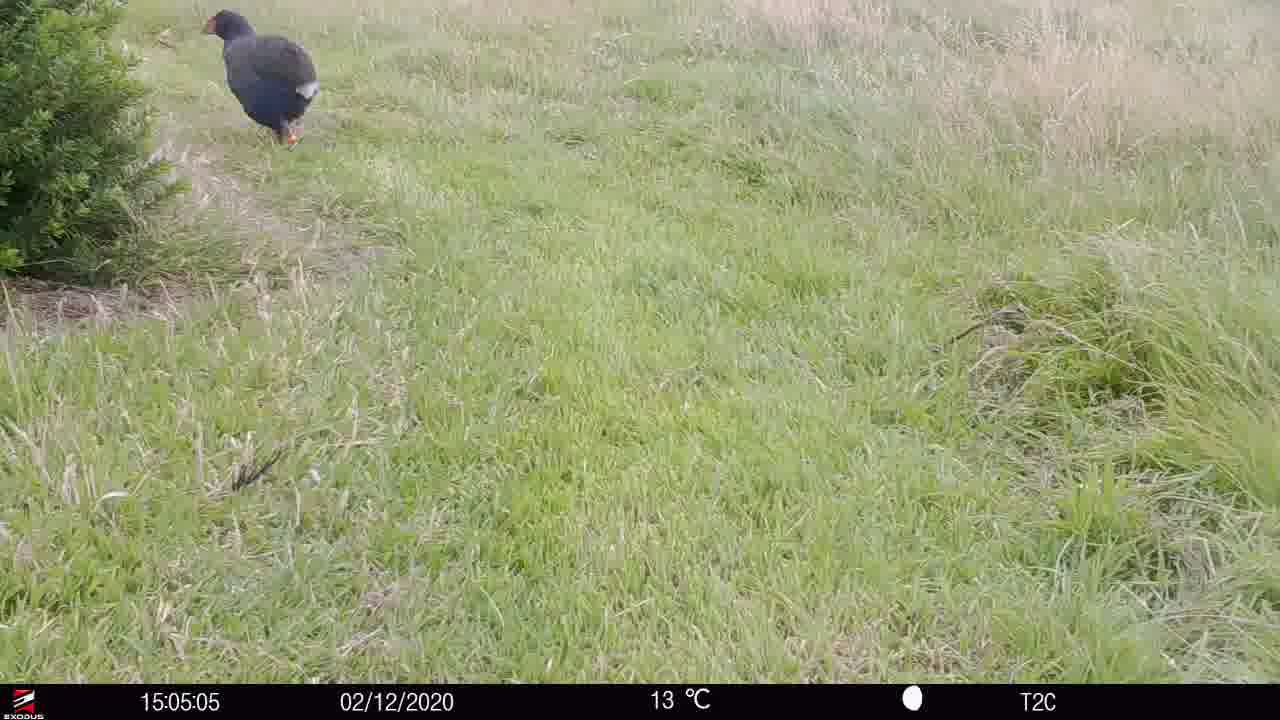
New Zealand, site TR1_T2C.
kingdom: Animalia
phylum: Chordata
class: Aves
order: Gruiformes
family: Rallidae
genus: Porphyrio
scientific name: Porphyrio mantelli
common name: takahe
Takahe (Porphyrio mantelli).